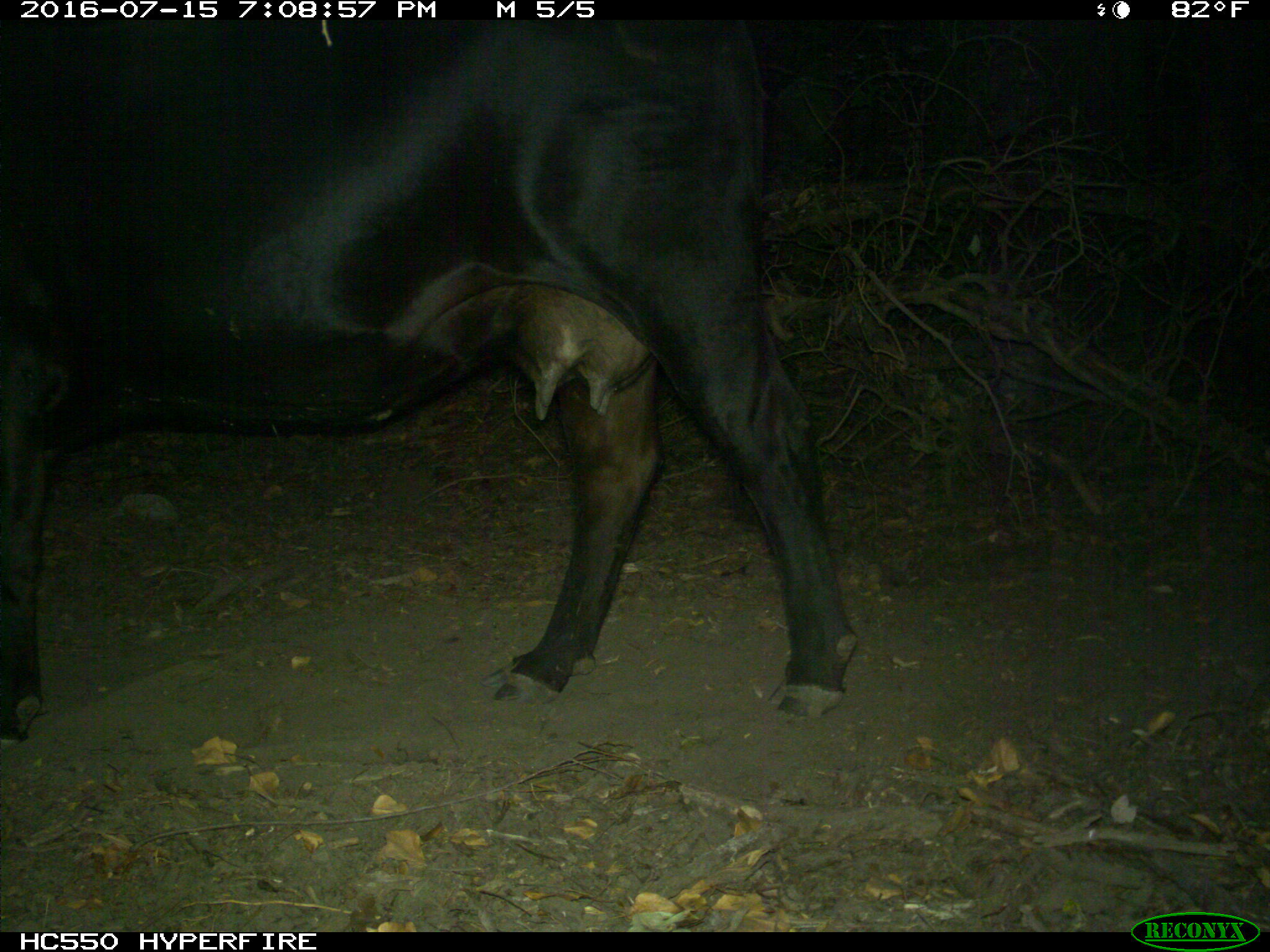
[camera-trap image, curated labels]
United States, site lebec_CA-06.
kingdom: Animalia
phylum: Chordata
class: Mammalia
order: Artiodactyla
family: Bovidae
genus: Bos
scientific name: Bos taurus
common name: domestic cow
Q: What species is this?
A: Bos taurus (domestic cow).